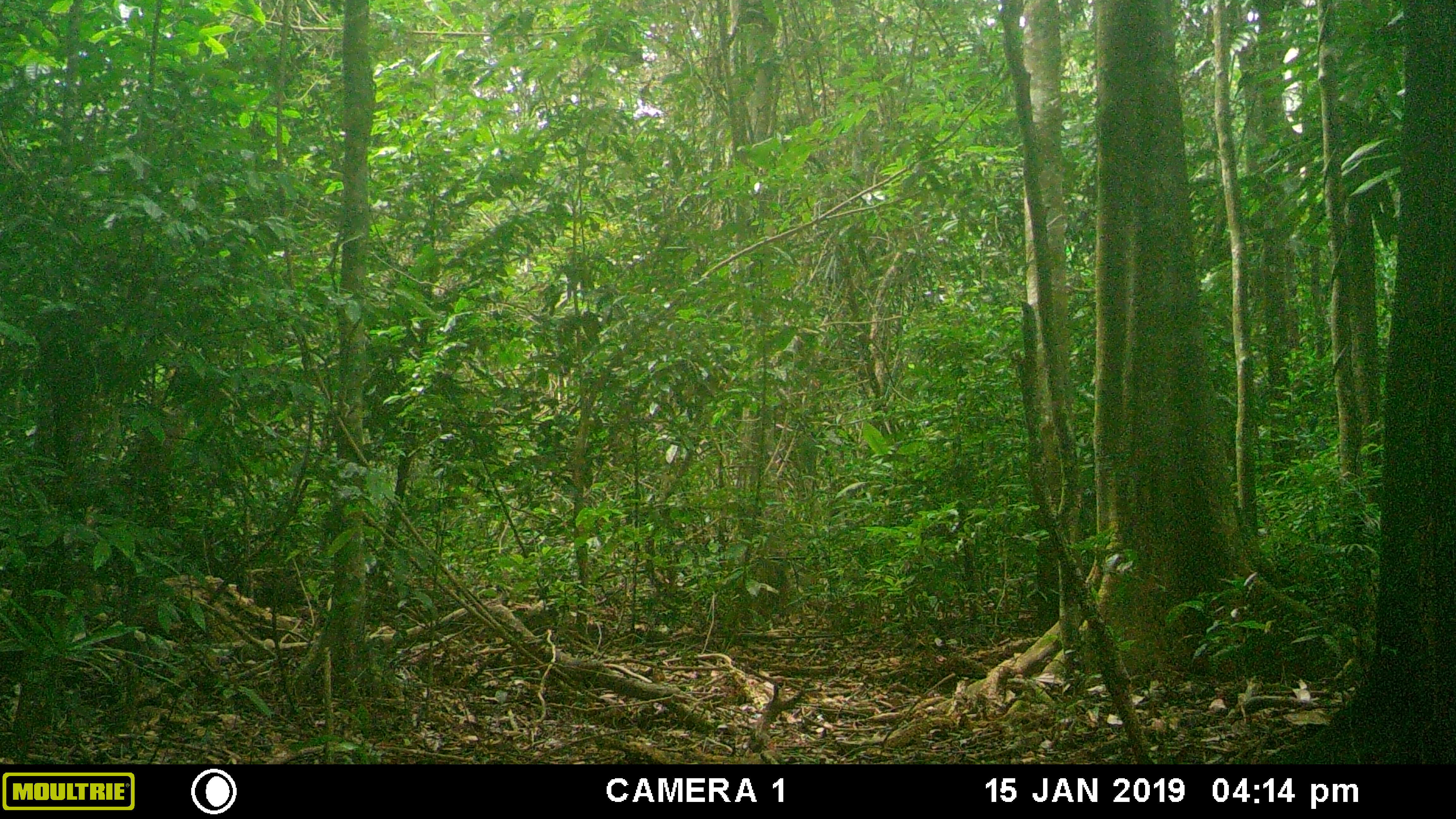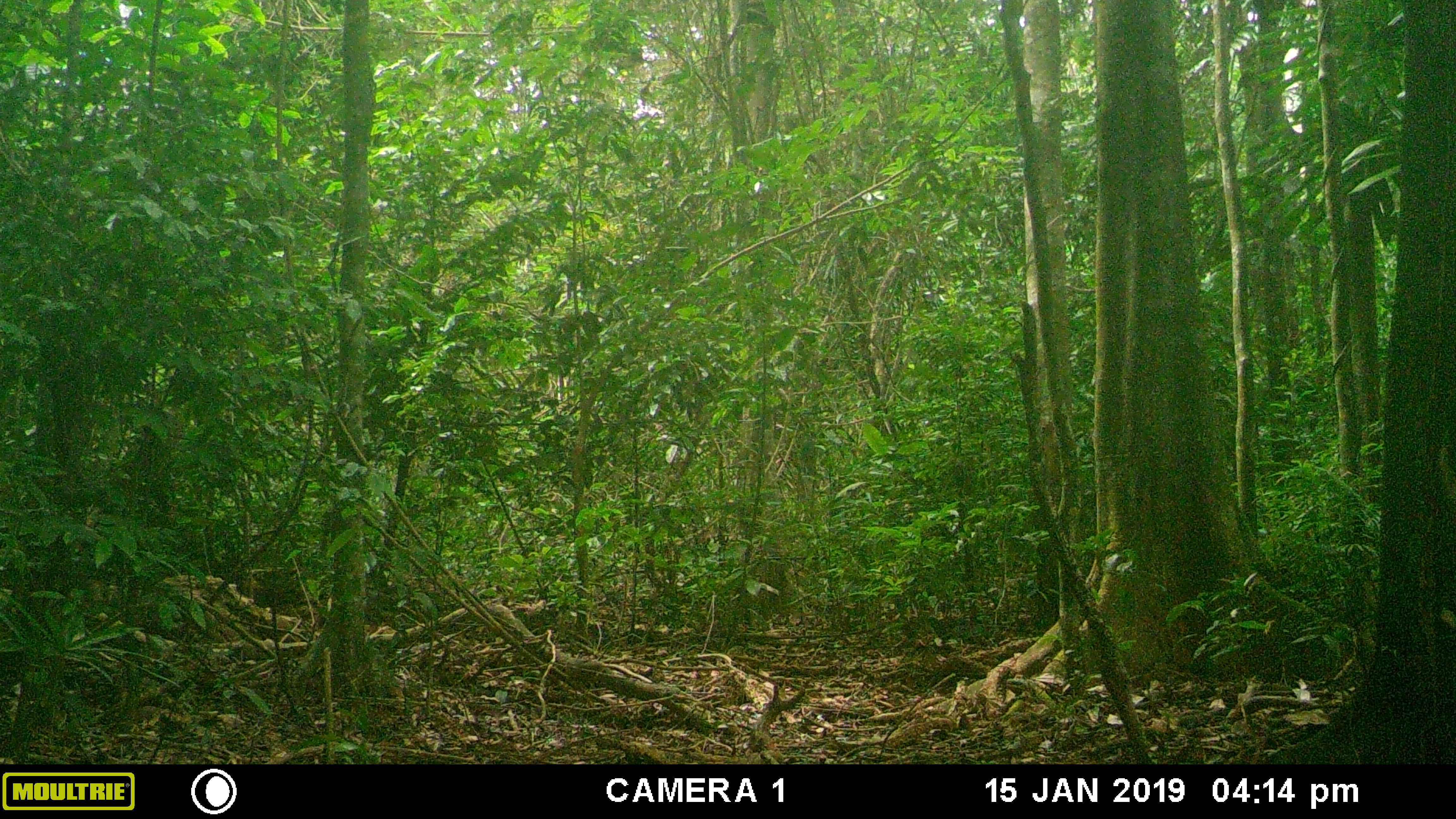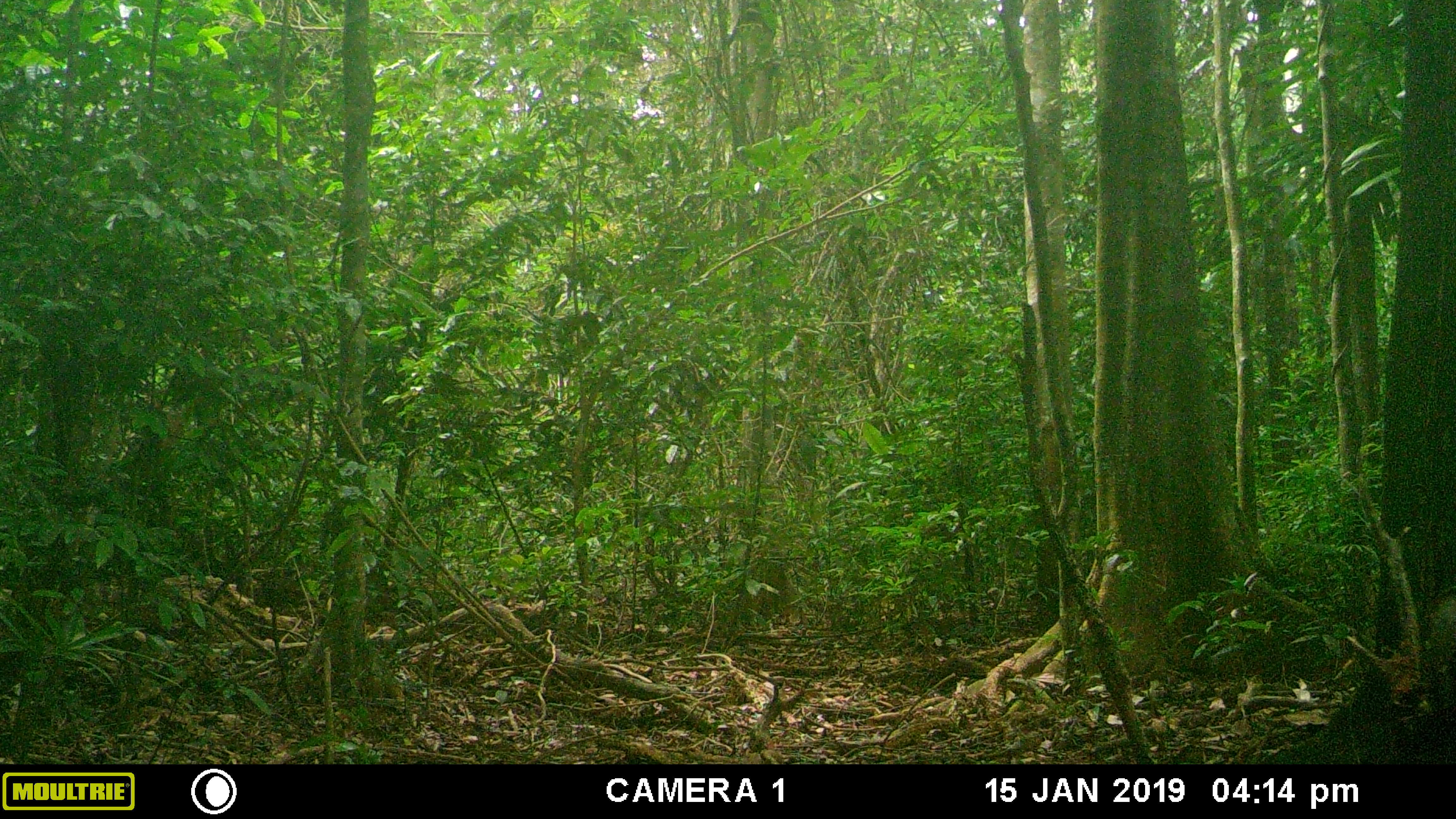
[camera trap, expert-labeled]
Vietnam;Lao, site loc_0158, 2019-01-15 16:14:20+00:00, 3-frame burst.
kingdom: Animalia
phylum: Chordata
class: Mammalia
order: Artiodactyla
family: Cervidae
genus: Rusa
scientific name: Rusa unicolor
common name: sambar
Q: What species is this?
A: Sambar (Rusa unicolor).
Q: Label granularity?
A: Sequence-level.